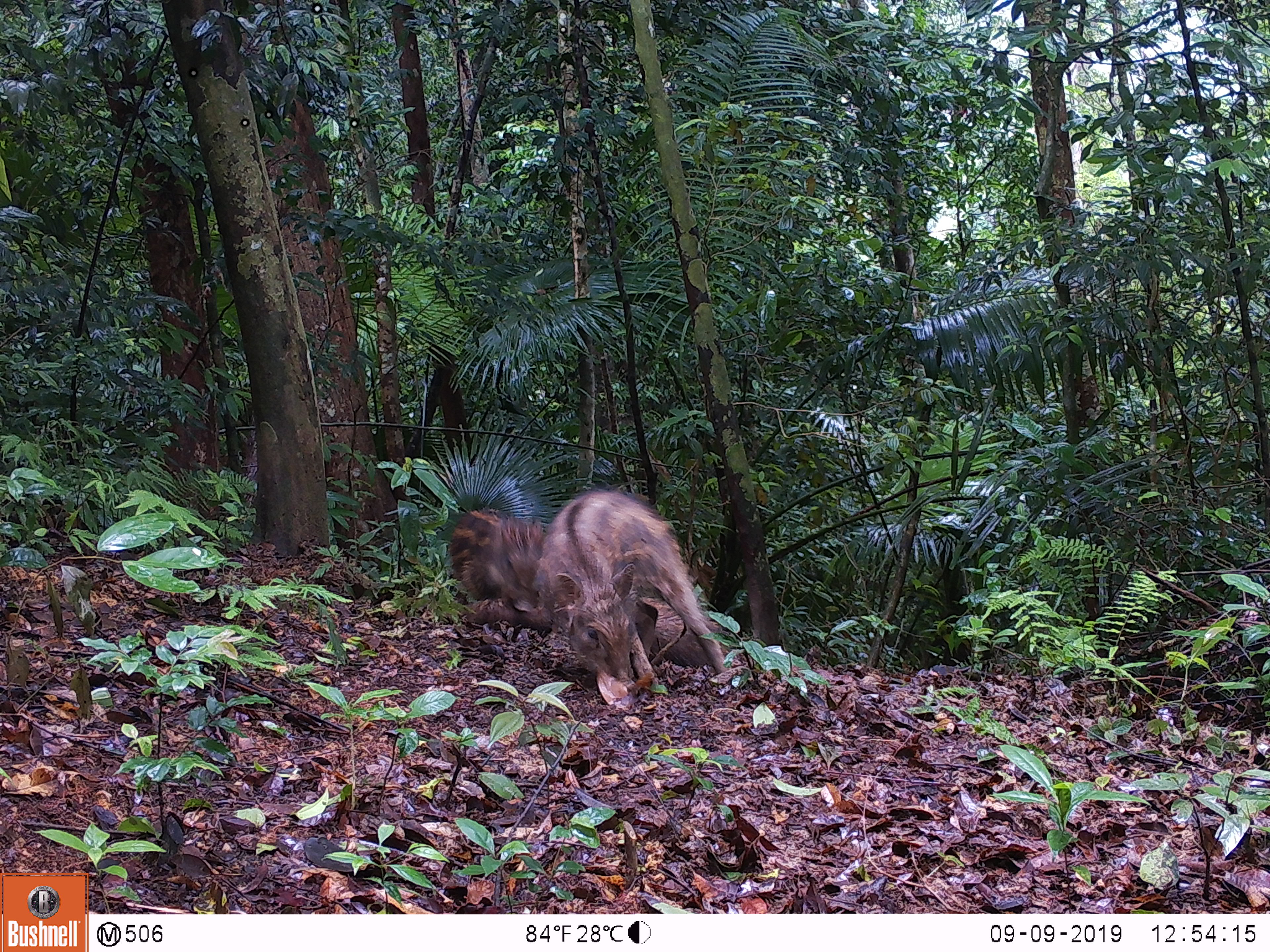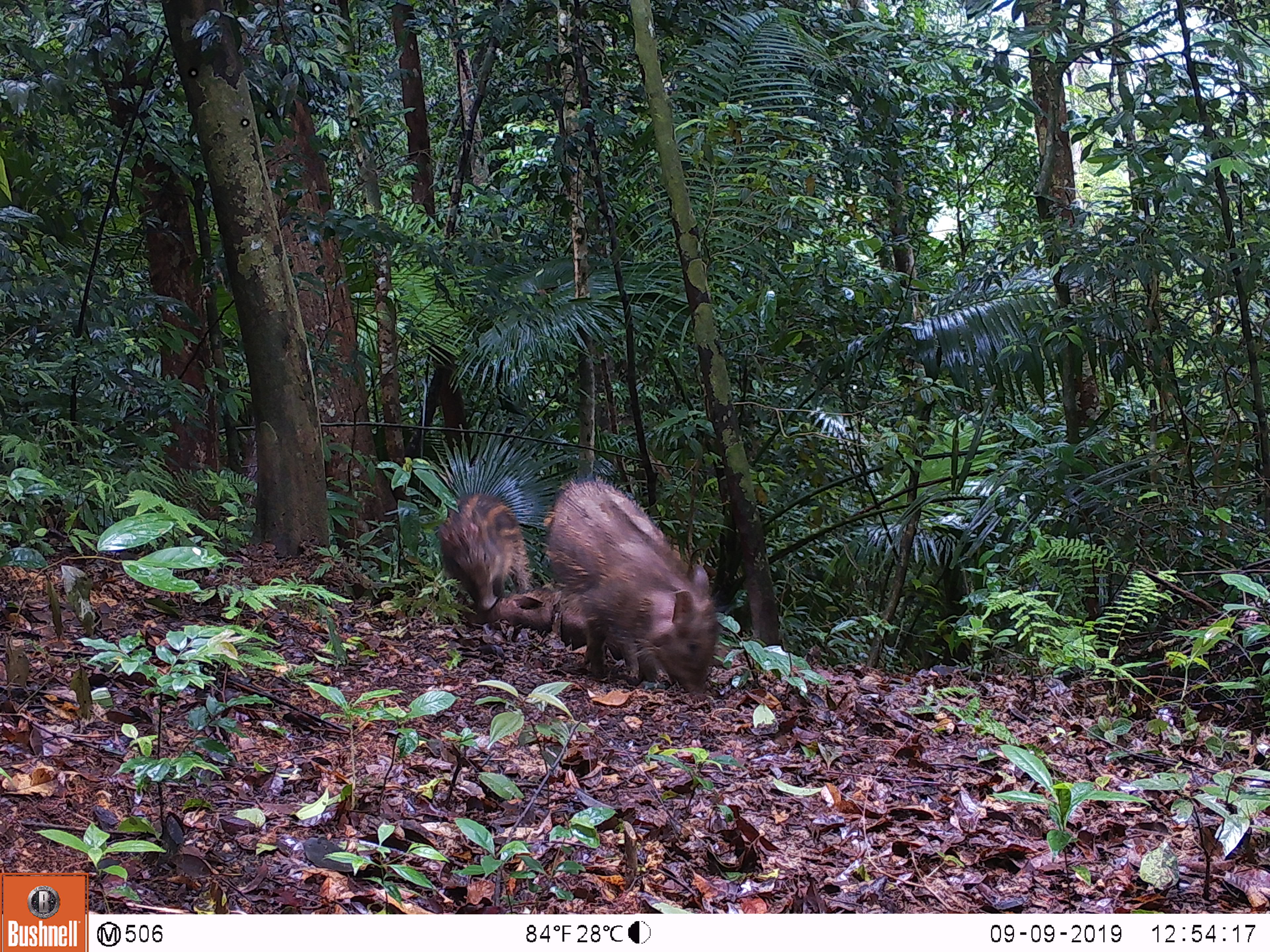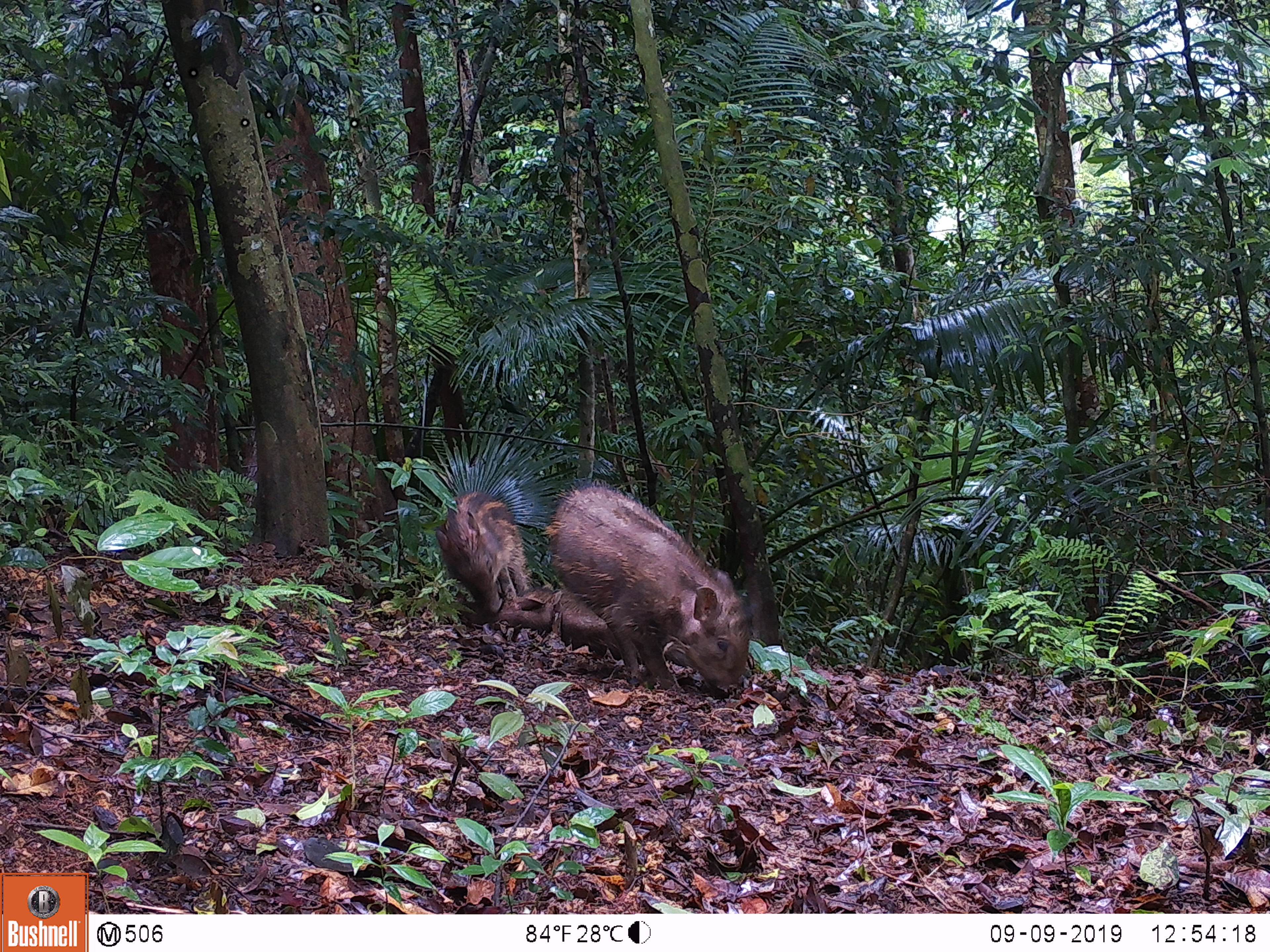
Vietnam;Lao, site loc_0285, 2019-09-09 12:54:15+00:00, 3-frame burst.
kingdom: Animalia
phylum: Chordata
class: Mammalia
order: Artiodactyla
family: Suidae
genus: Sus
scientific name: Sus scrofa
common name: eurasian wild pig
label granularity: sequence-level